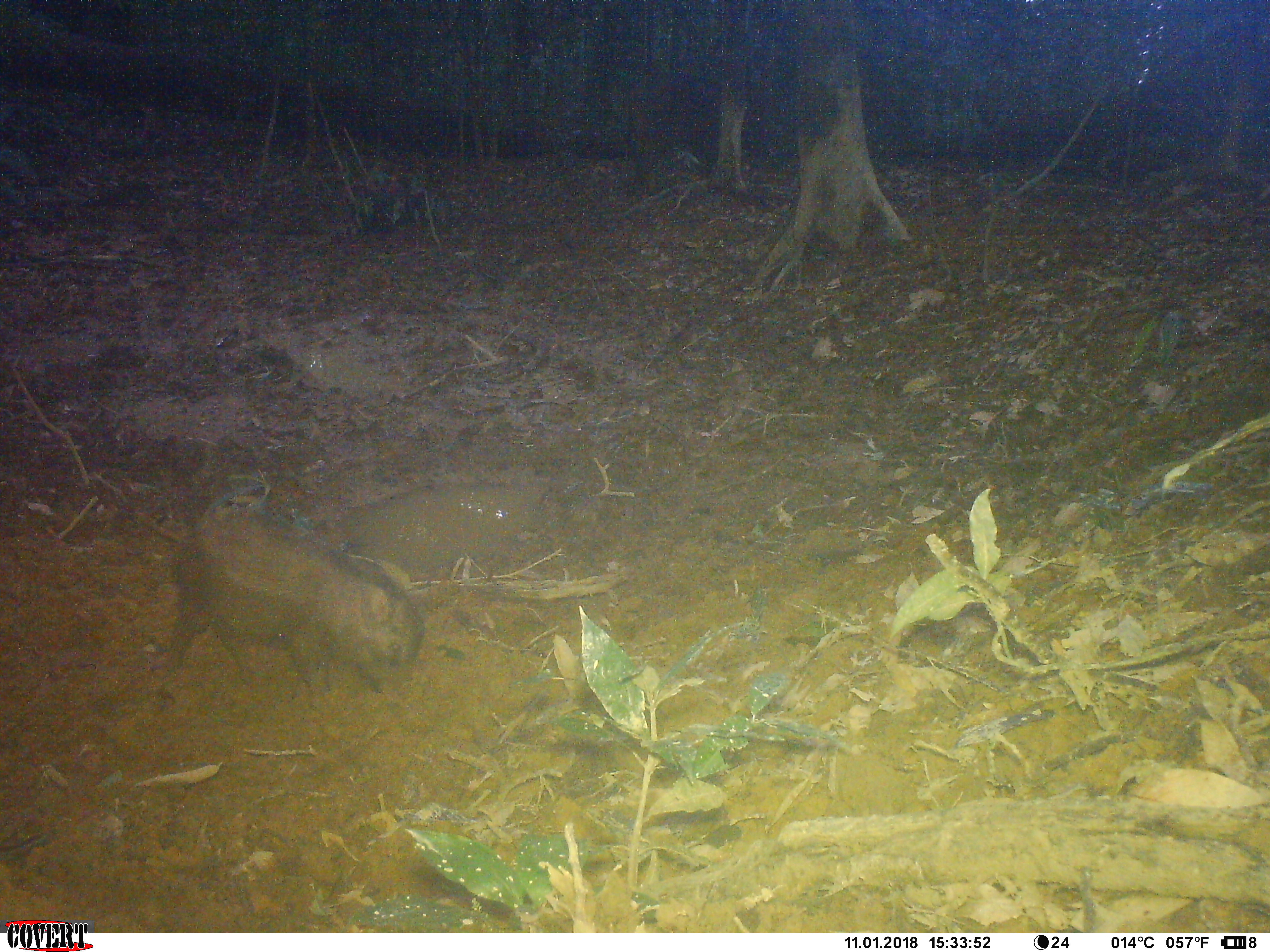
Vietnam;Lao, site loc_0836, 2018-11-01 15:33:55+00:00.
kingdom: Animalia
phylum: Chordata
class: Mammalia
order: Artiodactyla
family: Suidae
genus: Sus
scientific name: Sus scrofa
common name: eurasian wild pig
Eurasian wild pig (Sus scrofa). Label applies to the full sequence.